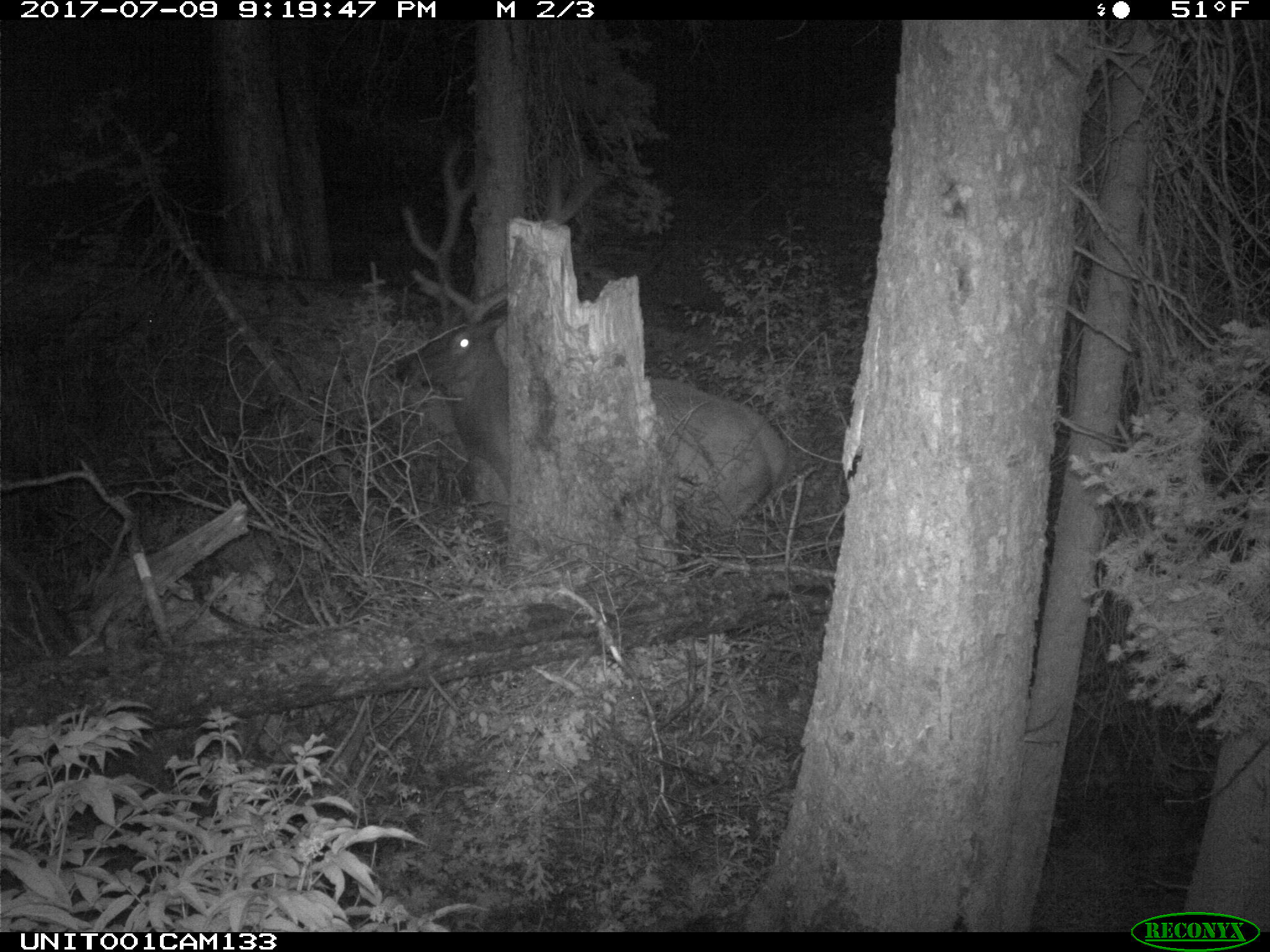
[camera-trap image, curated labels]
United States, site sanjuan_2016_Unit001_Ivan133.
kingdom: Animalia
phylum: Chordata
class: Mammalia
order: Artiodactyla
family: Cervidae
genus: Cervus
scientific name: Cervus elaphus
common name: red deer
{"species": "Cervus elaphus (red deer)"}